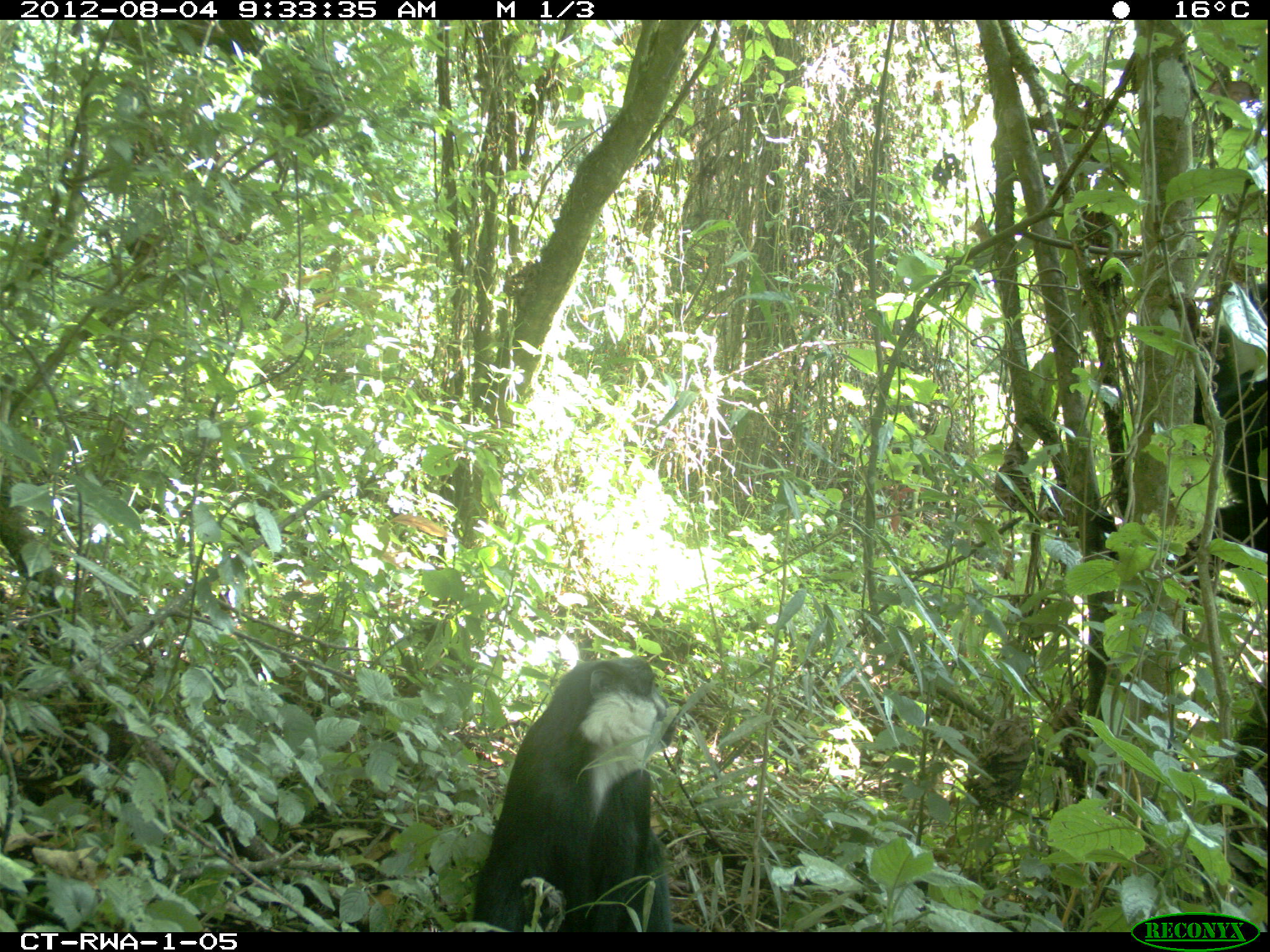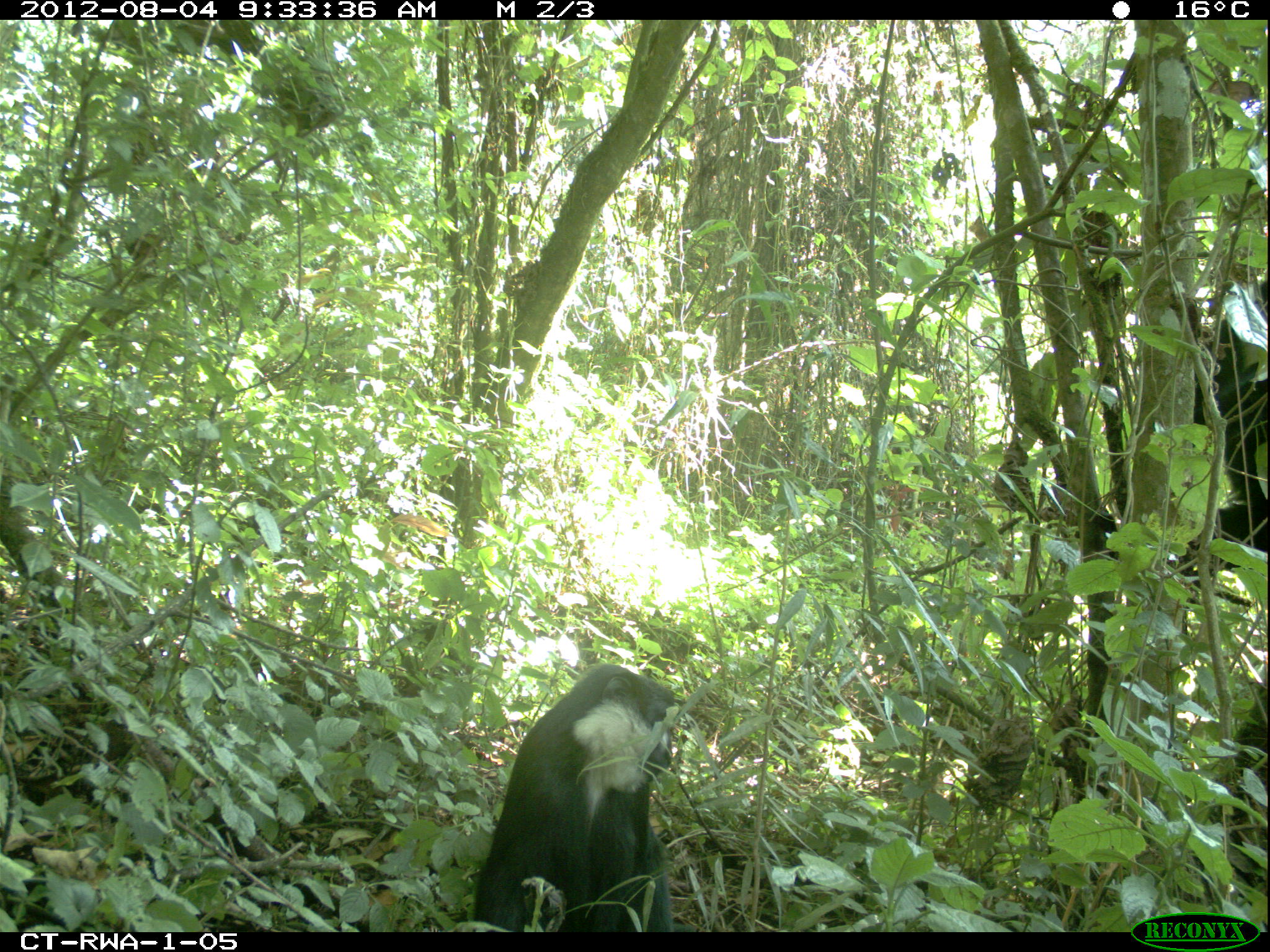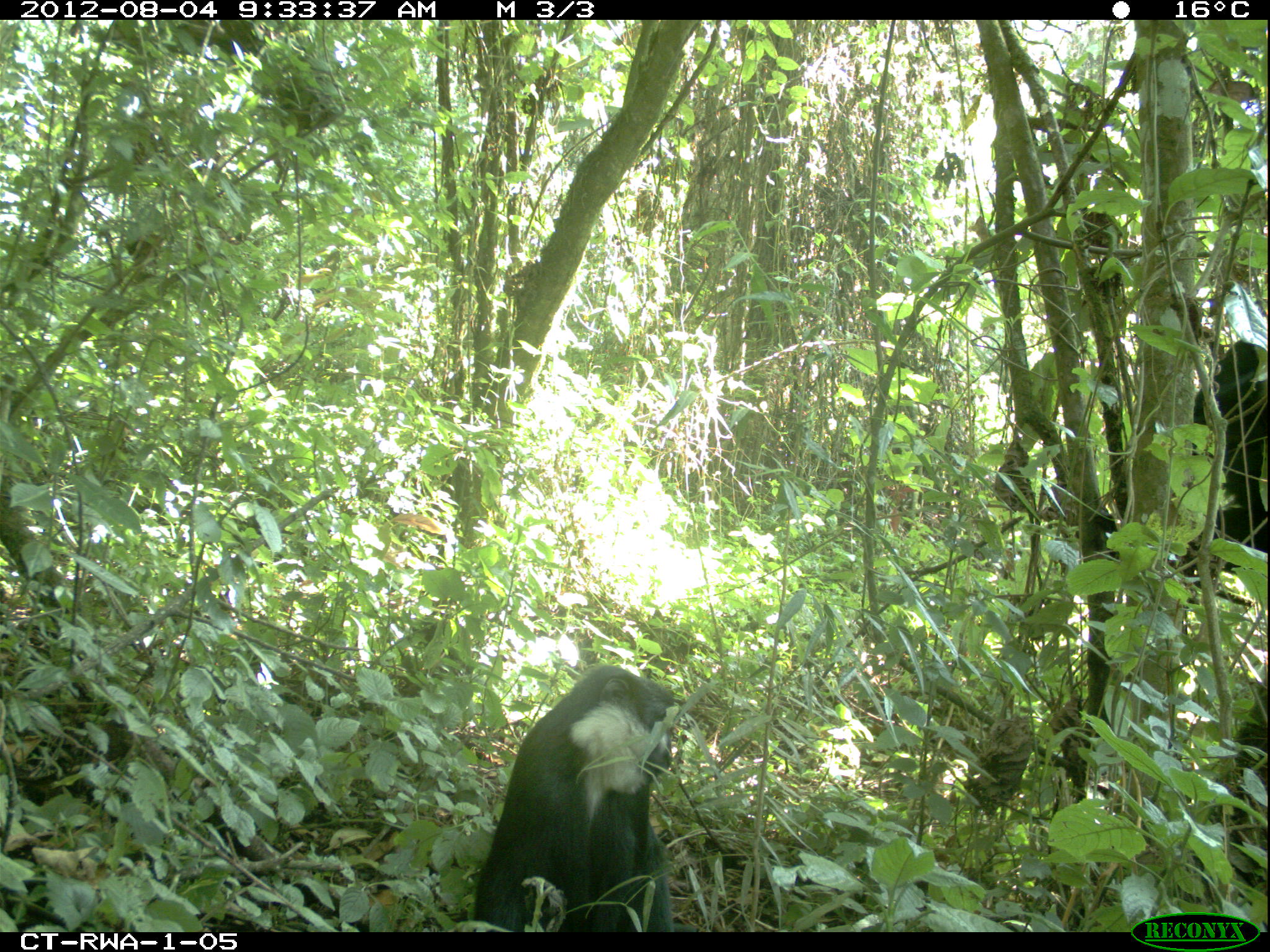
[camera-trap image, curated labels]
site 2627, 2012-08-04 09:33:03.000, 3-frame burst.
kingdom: Animalia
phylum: Chordata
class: Mammalia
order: Primates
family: Cercopithecidae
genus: Allochrocebus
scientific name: Allochrocebus lhoesti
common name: l'hoest's monkey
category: cercopithecus lhoesti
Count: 1.